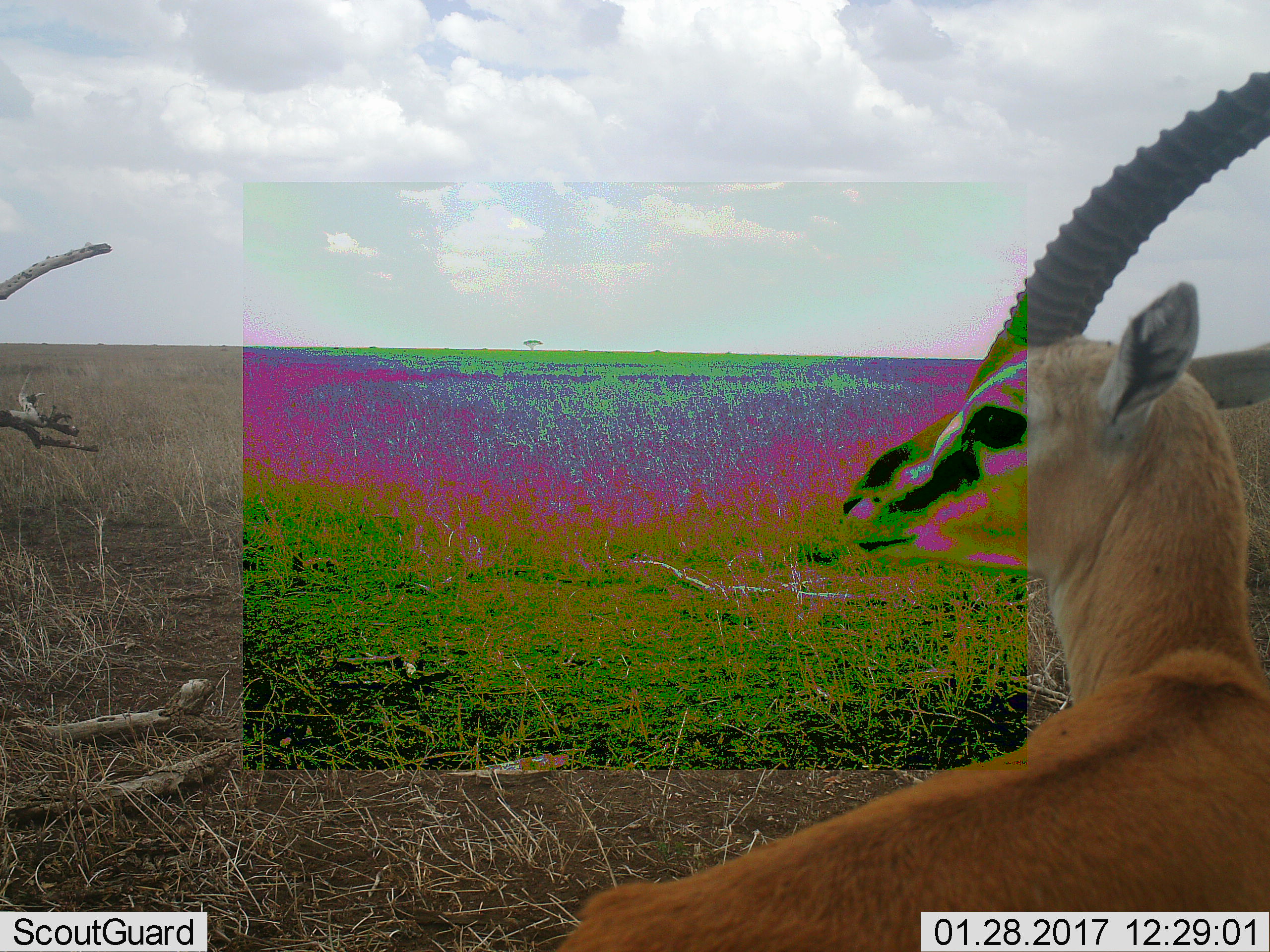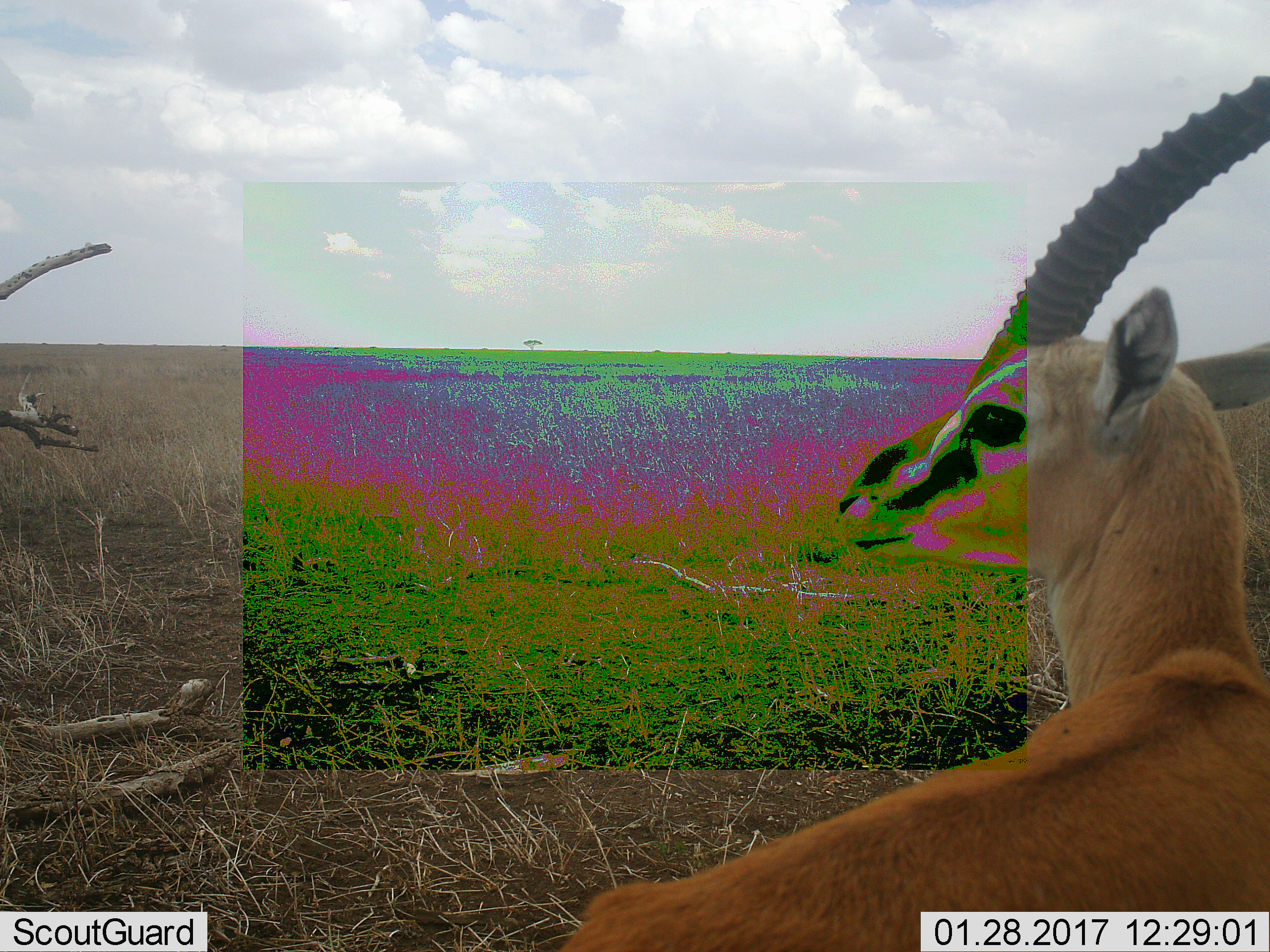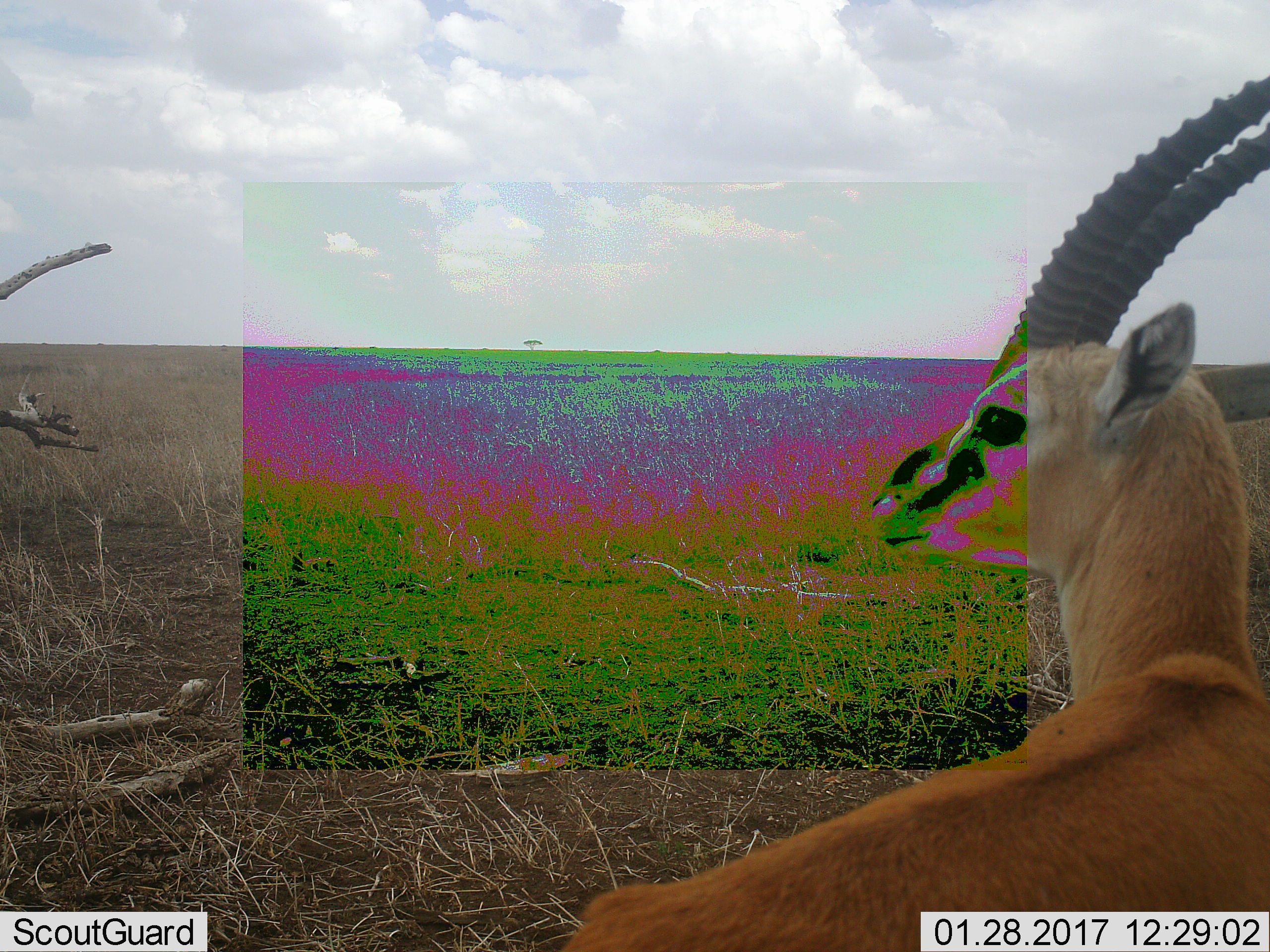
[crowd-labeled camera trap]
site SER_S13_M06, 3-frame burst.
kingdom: Animalia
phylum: Chordata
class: Mammalia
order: Artiodactyla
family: Bovidae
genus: Eudorcas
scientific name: Eudorcas thomsonii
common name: thomson's gazelle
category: gazellethomsons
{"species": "gazellethomsons (thomson's gazelle) (Eudorcas thomsonii)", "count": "1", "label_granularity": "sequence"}